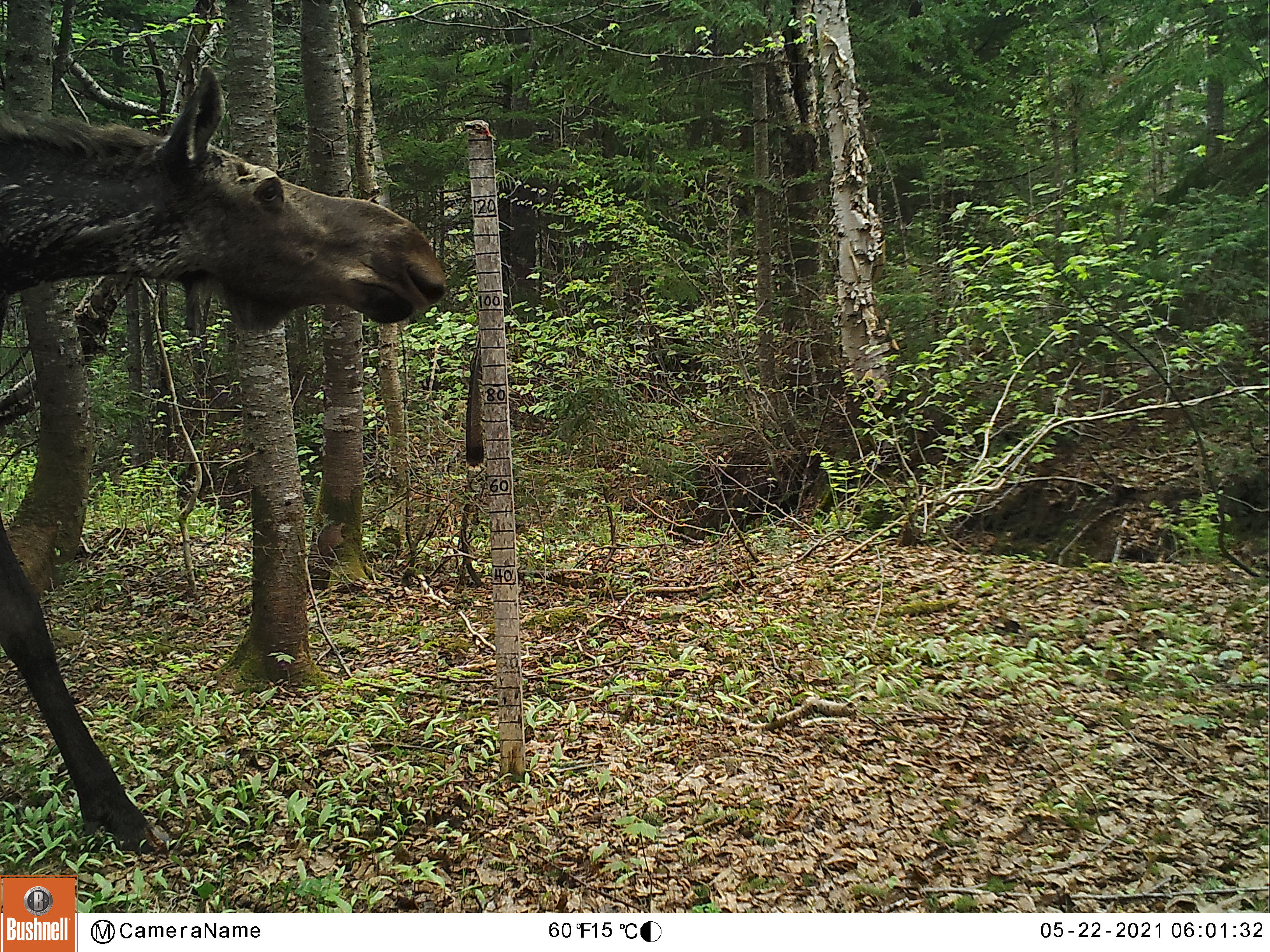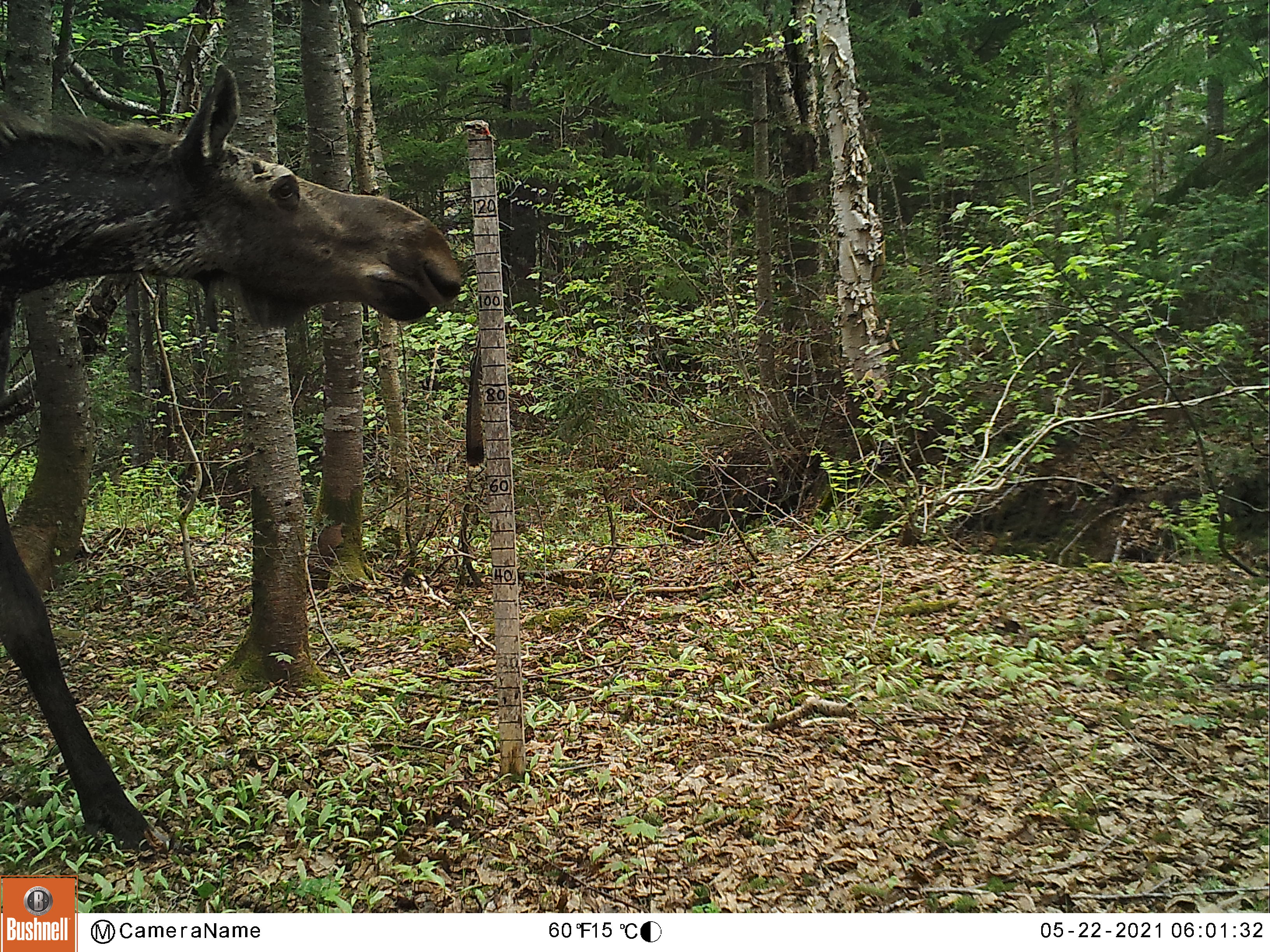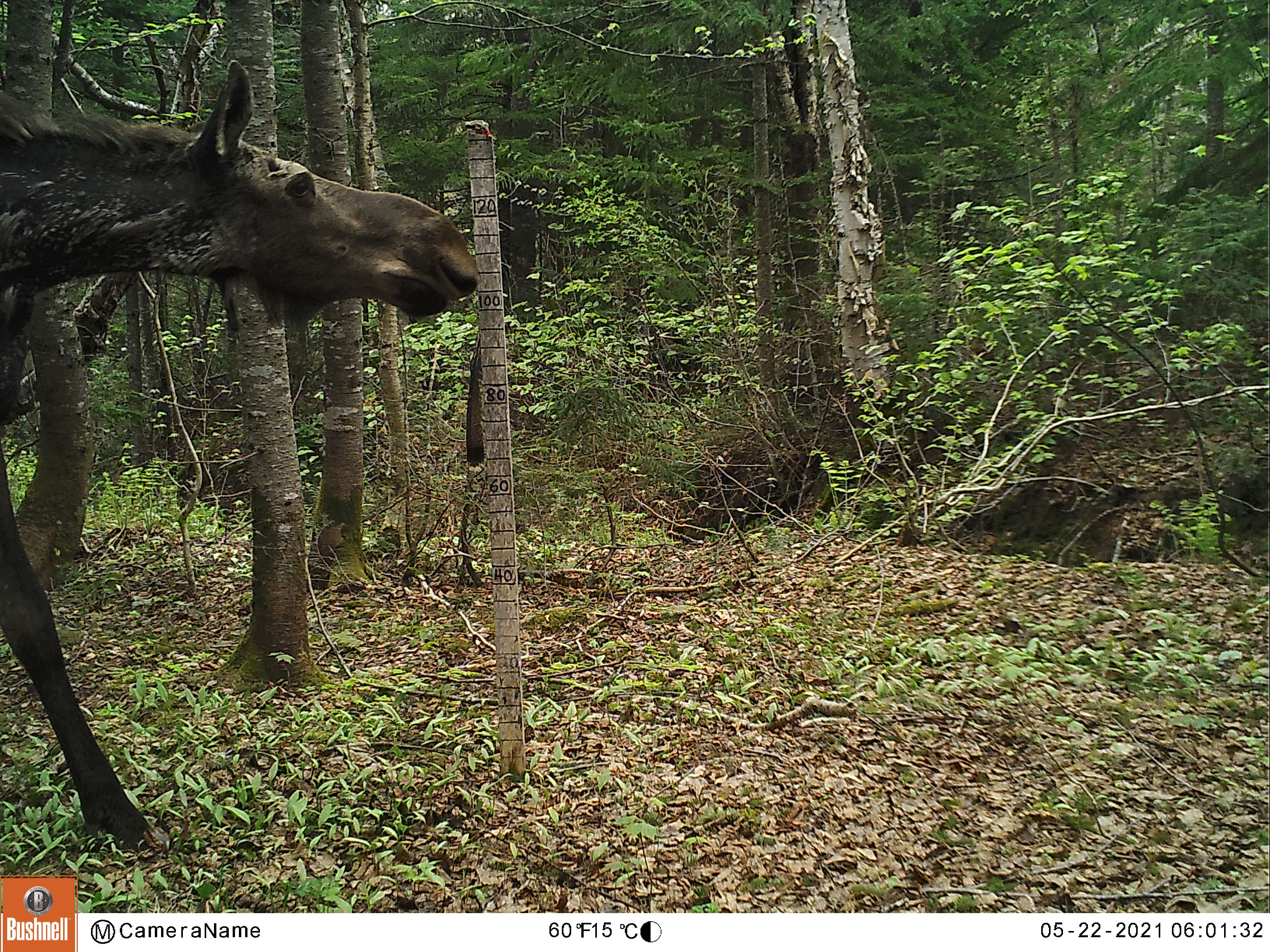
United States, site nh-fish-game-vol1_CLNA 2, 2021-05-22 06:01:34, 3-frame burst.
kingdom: Animalia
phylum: Chordata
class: Mammalia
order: Artiodactyla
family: Cervidae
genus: Alces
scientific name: Alces alces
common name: moose